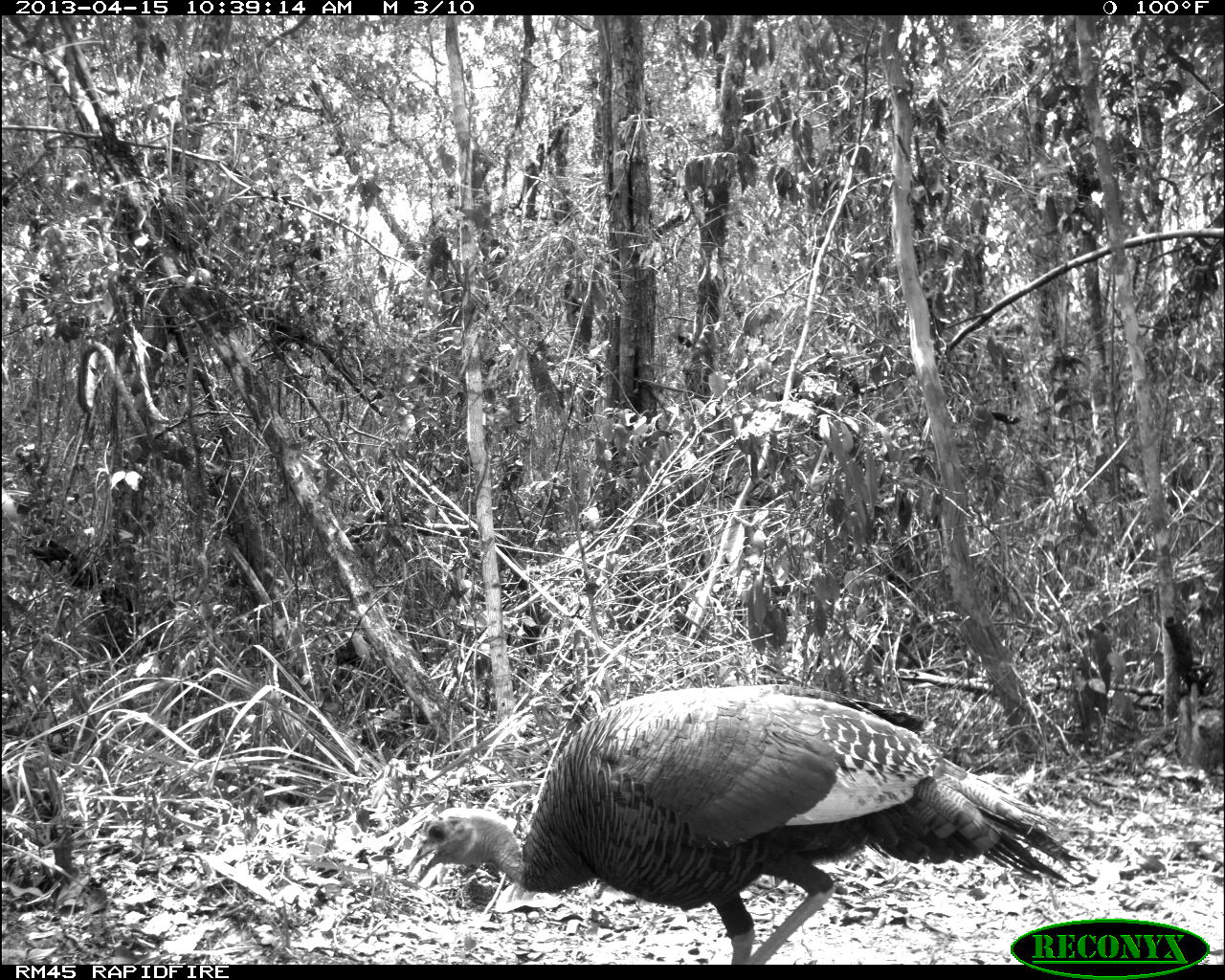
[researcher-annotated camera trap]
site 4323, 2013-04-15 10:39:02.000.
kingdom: Animalia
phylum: Chordata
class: Aves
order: Galliformes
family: Phasianidae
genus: Meleagris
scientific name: Meleagris ocellata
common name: ocellated turkey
Meleagris ocellata (ocellated turkey), count 1, sex female.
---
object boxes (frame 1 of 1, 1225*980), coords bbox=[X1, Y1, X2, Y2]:
meleagris ocellata: bbox=[398, 682, 1094, 963]